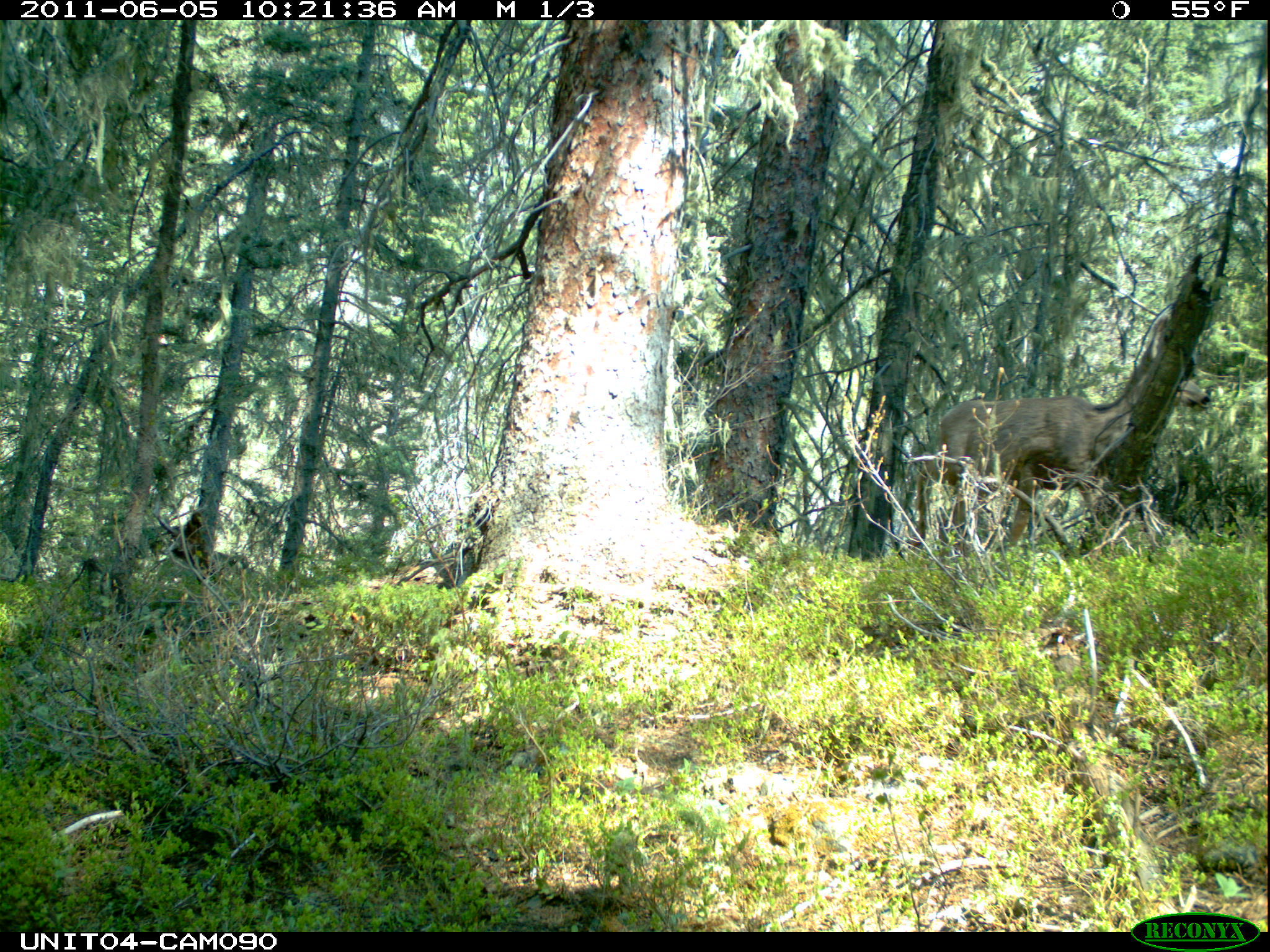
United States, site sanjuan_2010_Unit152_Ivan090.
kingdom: Animalia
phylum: Chordata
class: Mammalia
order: Artiodactyla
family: Cervidae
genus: Odocoileus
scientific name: Odocoileus hemionus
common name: mule deer